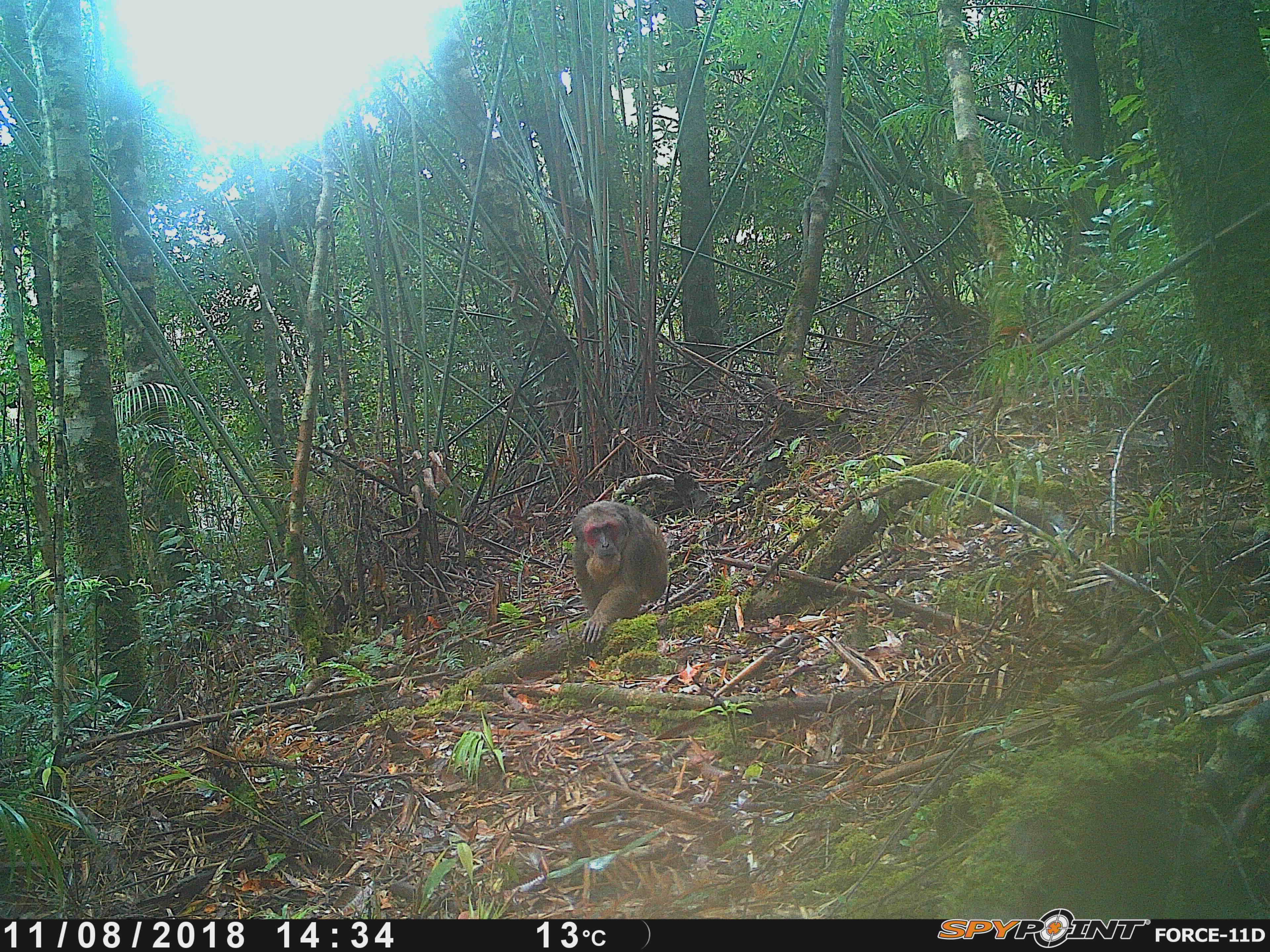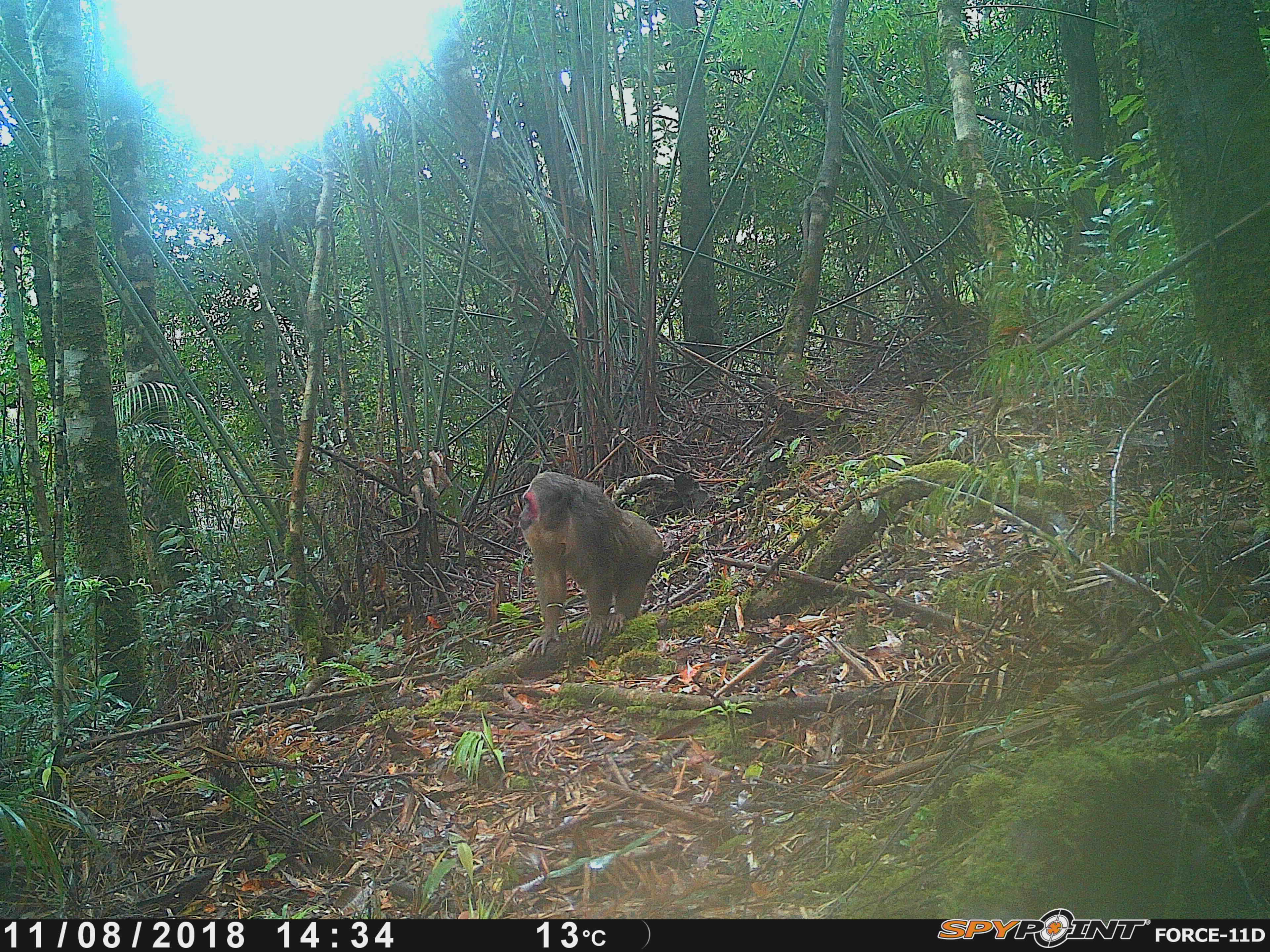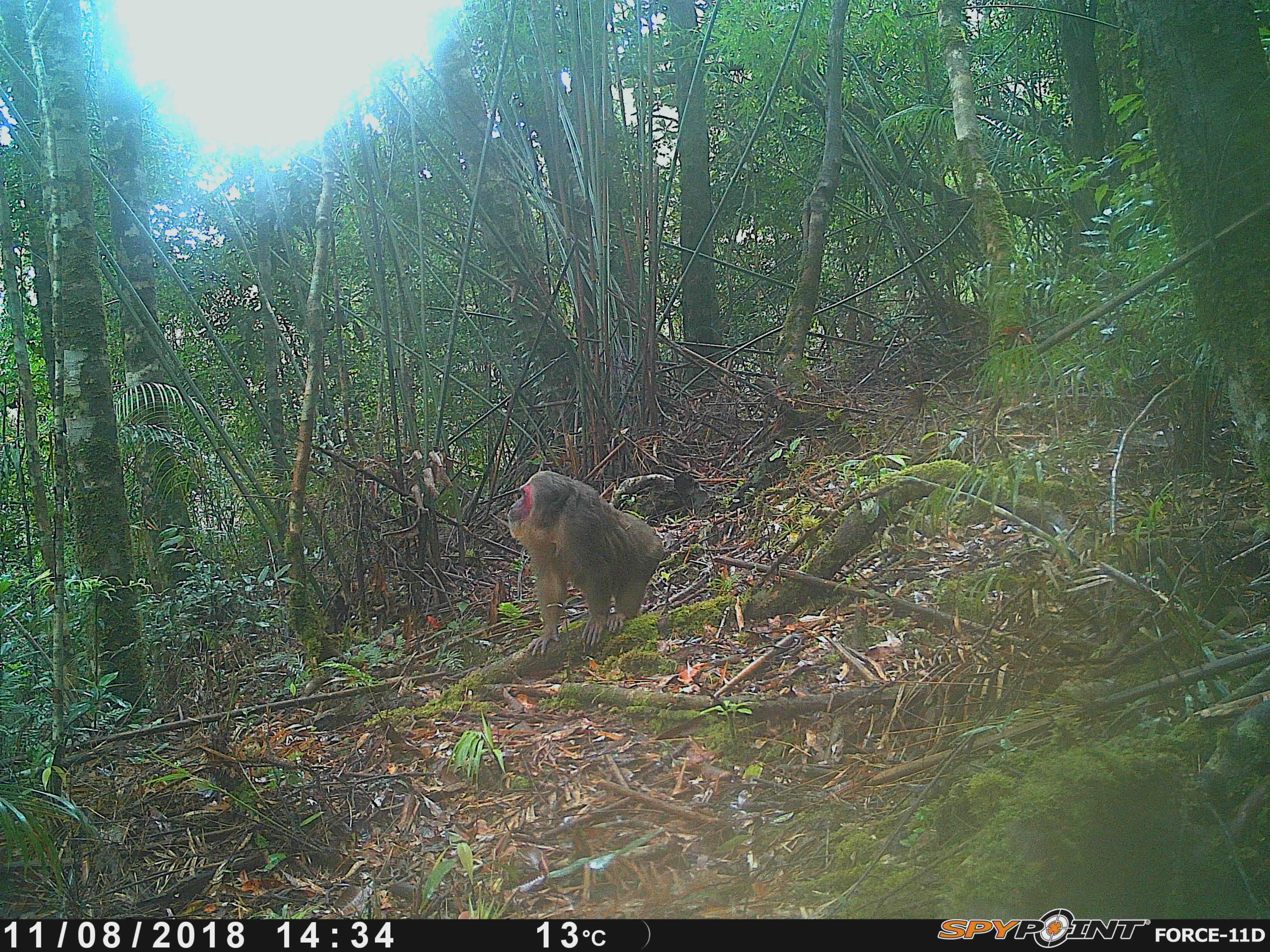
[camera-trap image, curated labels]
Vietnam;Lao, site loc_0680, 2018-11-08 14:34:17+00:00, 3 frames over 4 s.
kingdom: Animalia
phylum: Chordata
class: Mammalia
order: Primates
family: Cercopithecidae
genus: Macaca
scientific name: Macaca arctoides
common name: stump-tailed macaque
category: stump tailed macaque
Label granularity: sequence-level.